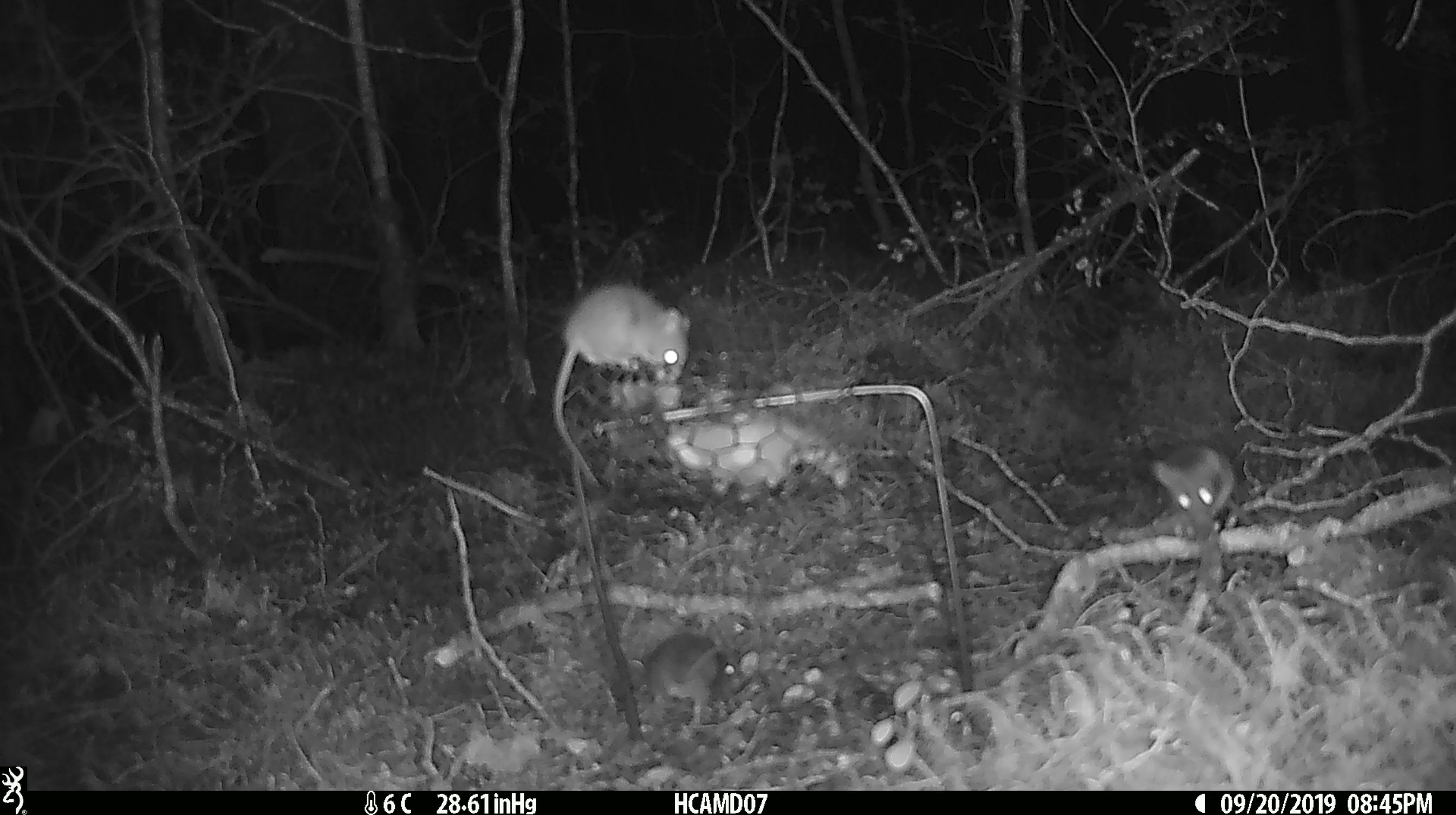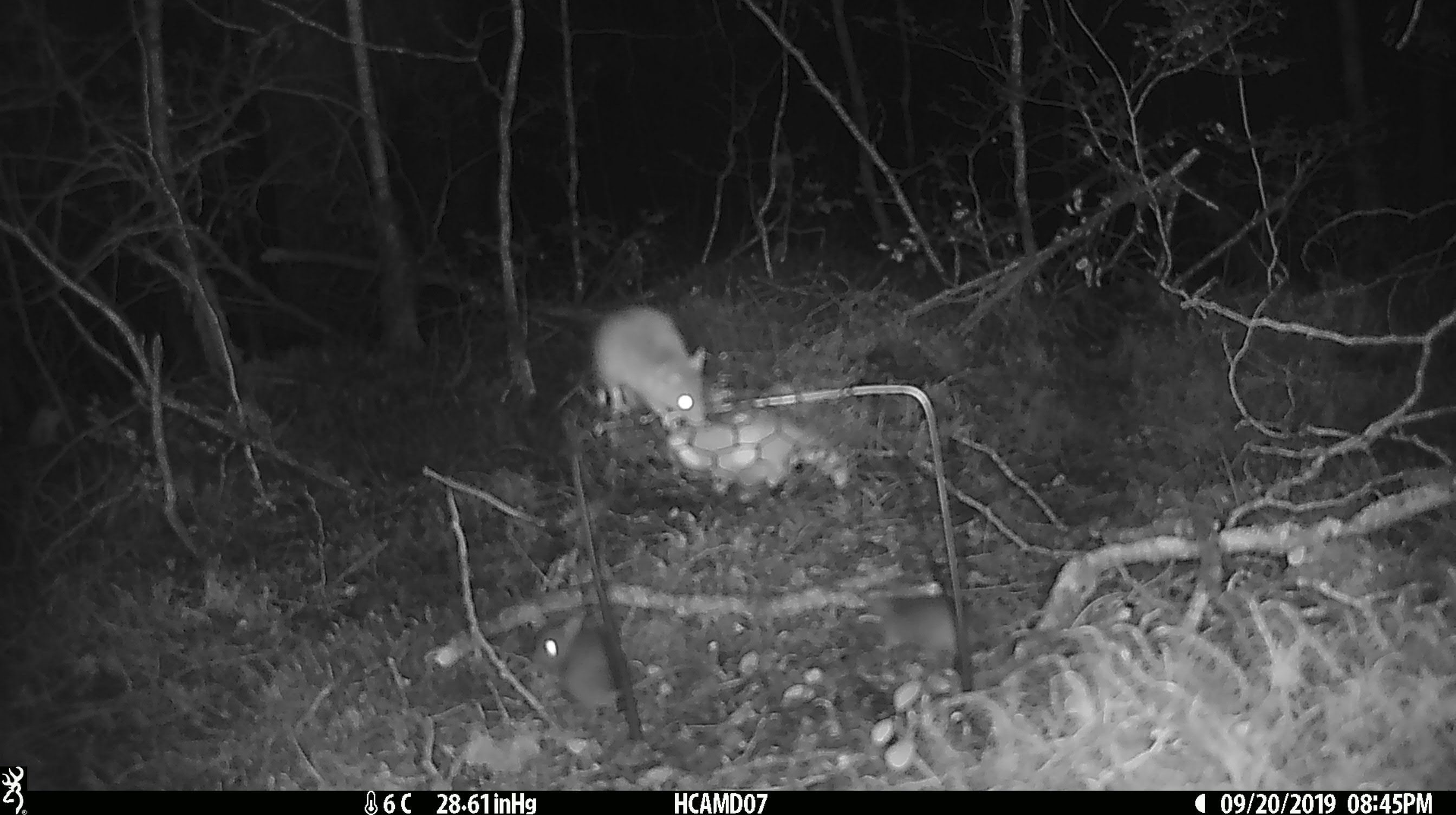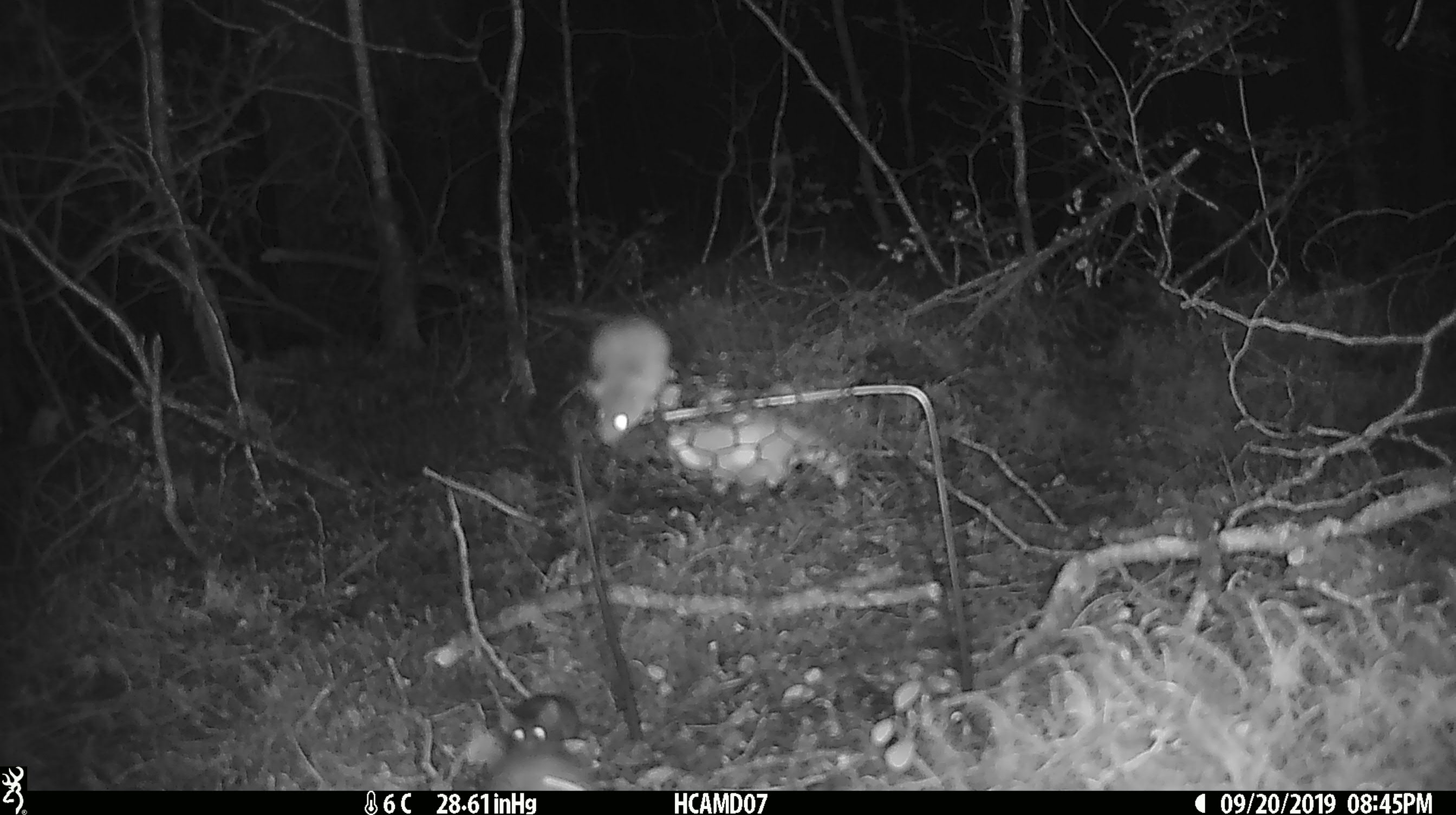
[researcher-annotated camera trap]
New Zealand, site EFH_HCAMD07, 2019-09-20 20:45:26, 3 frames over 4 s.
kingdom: Animalia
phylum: Chordata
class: Mammalia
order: Rodentia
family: Muridae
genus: Mus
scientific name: Mus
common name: mouse